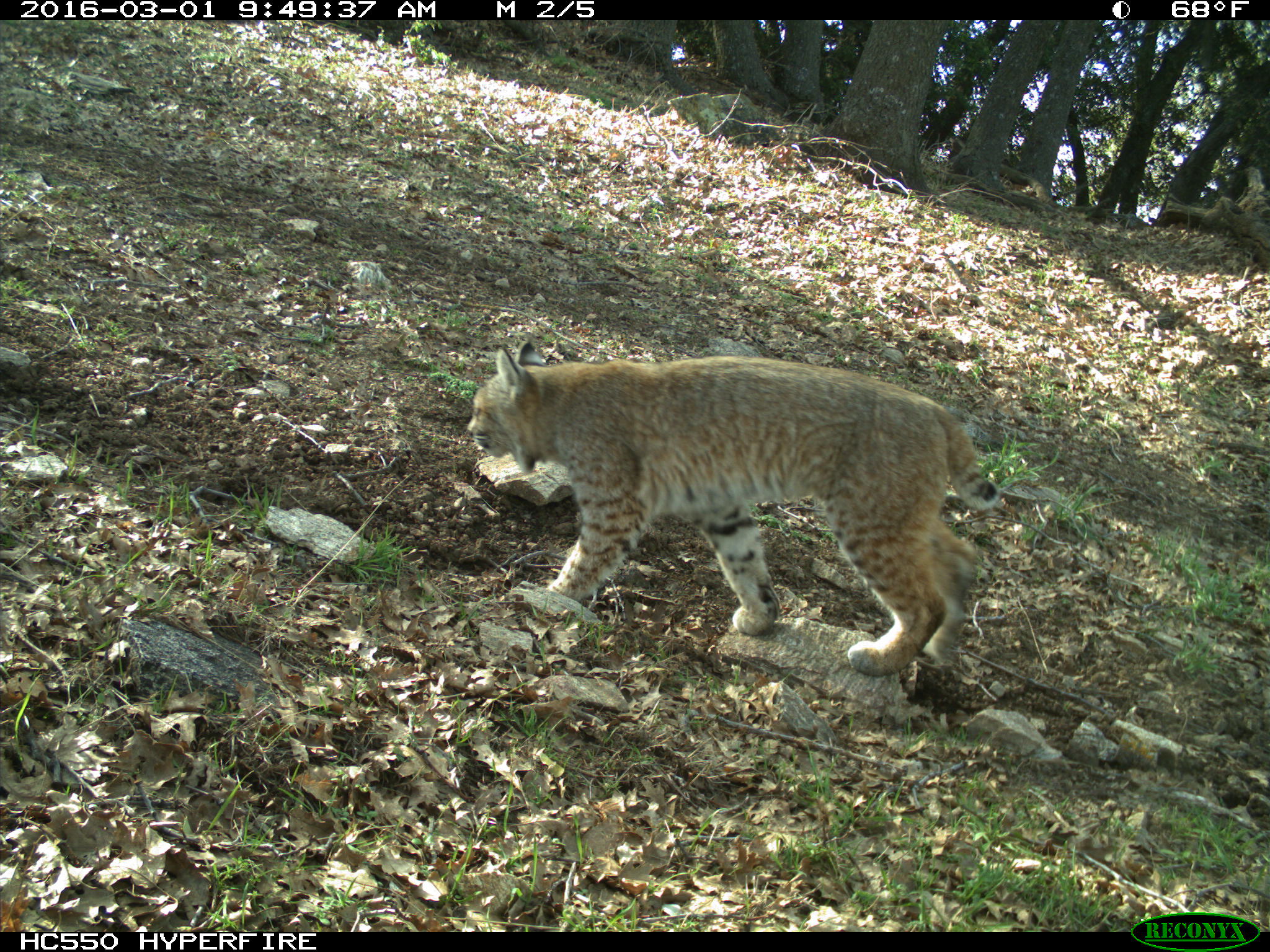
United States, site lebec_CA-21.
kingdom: Animalia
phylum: Chordata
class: Mammalia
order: Carnivora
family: Felidae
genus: Lynx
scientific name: Lynx rufus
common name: bobcat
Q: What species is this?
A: Lynx rufus (bobcat).